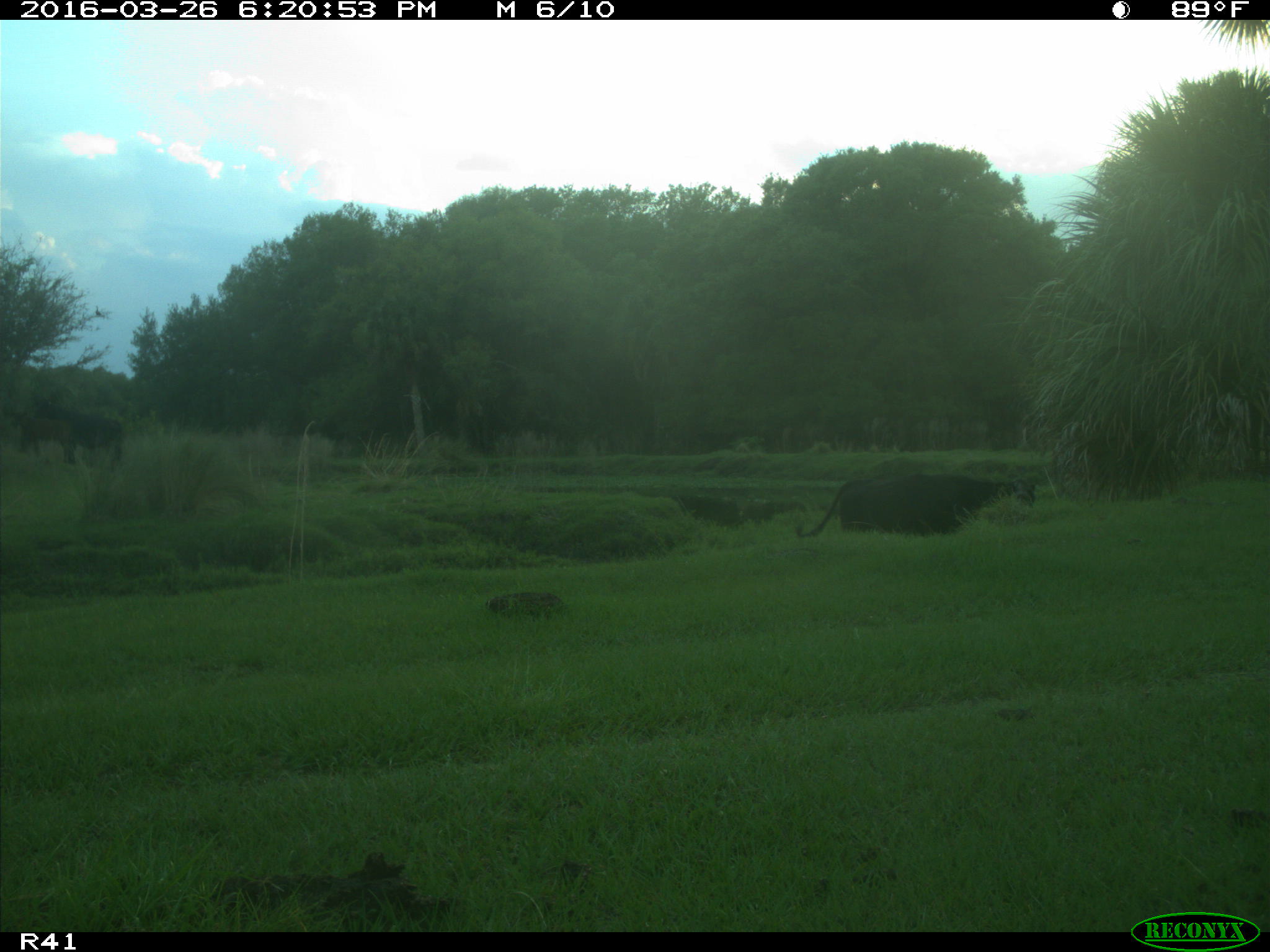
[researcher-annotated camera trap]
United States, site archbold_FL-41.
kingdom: Animalia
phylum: Chordata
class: Mammalia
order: Artiodactyla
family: Bovidae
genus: Bos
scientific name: Bos taurus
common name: domestic cow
Bos taurus (domestic cow).